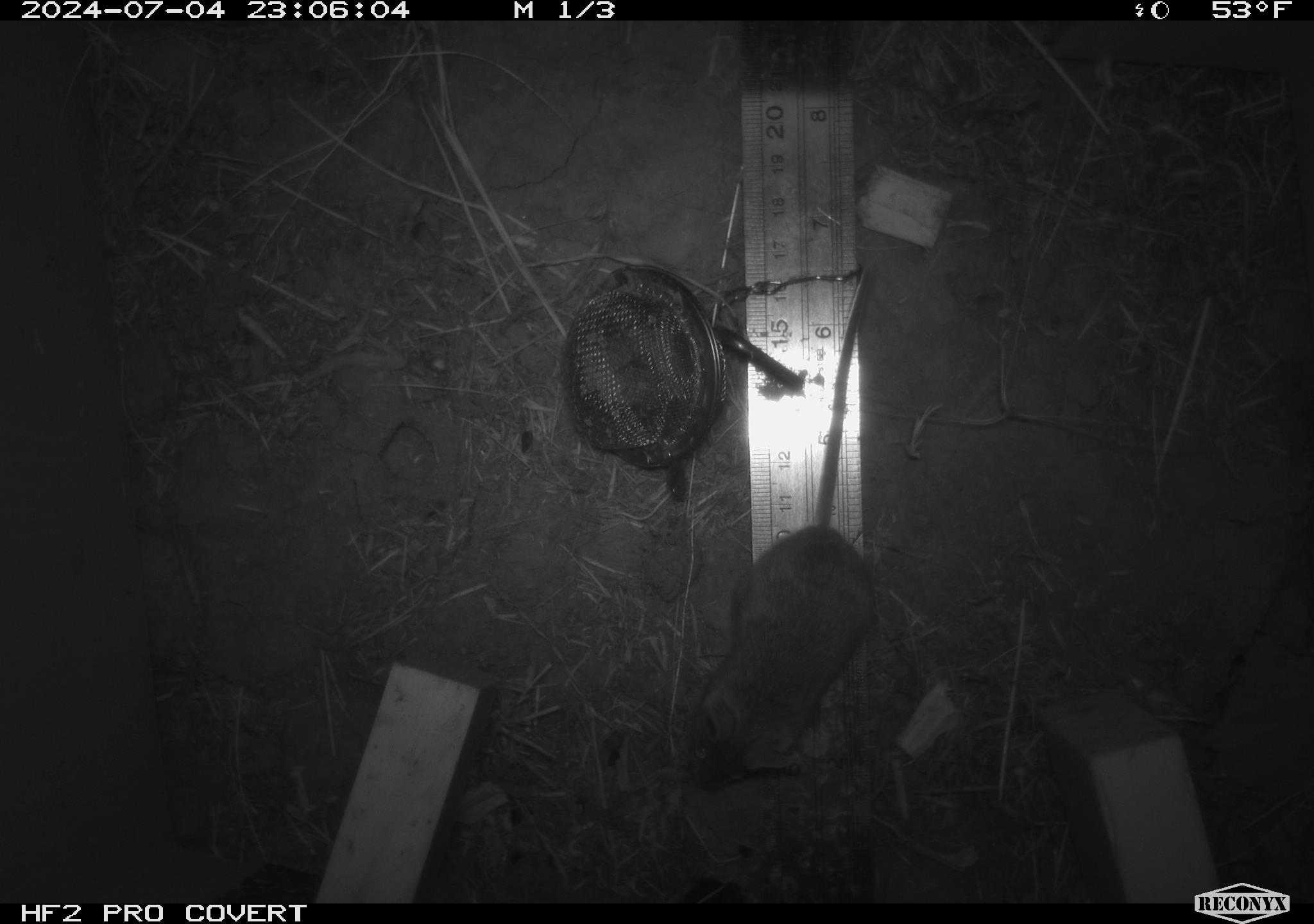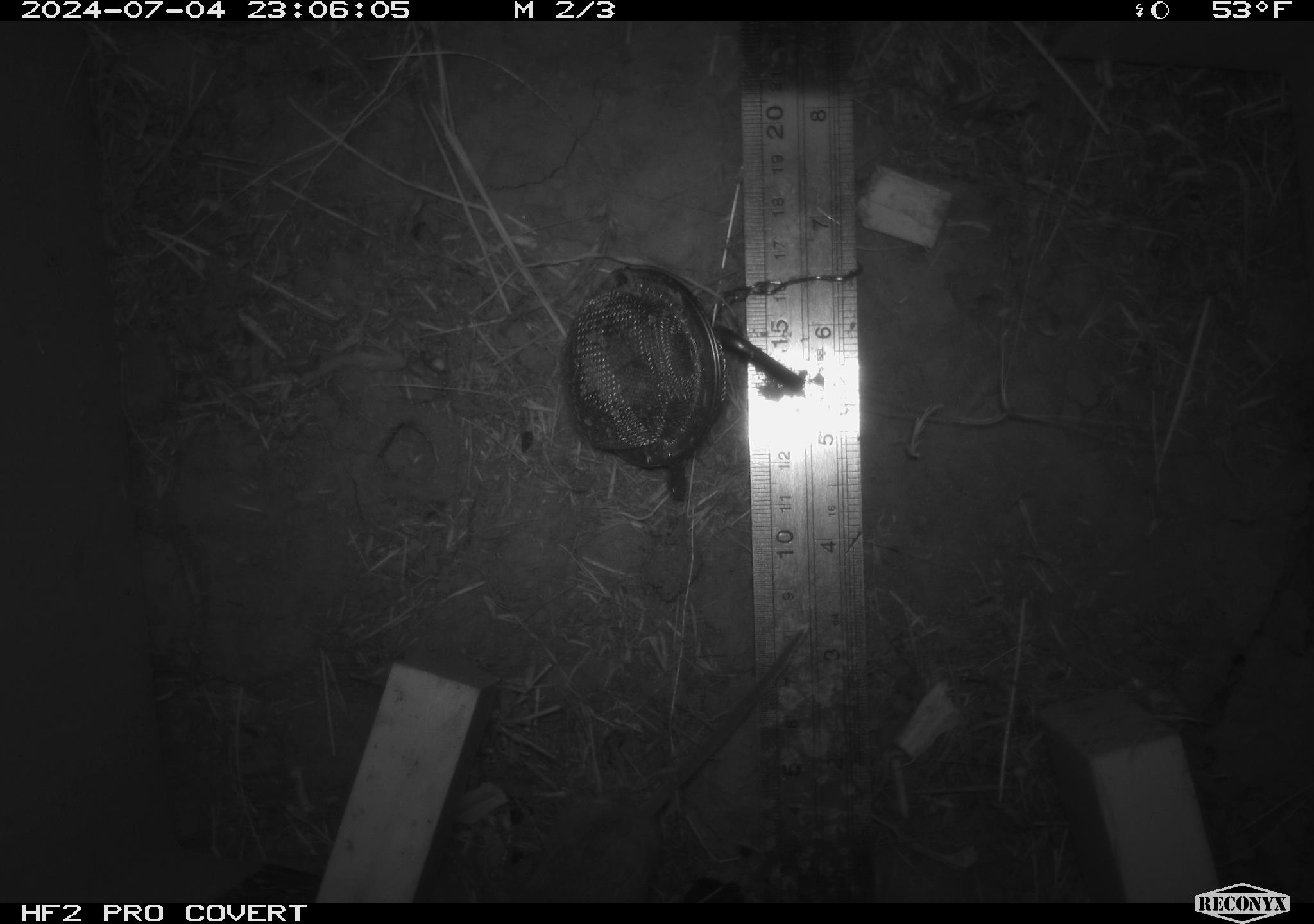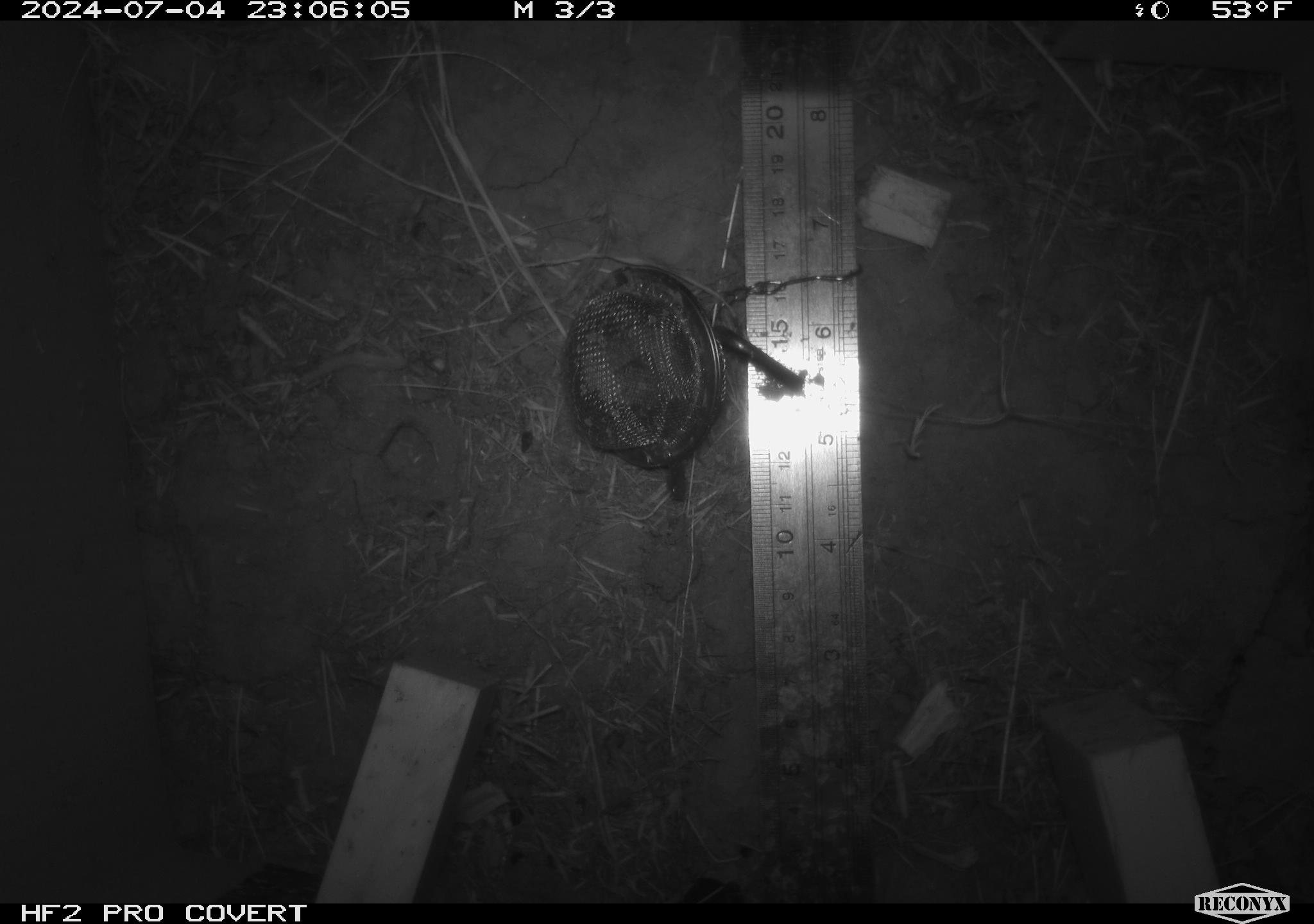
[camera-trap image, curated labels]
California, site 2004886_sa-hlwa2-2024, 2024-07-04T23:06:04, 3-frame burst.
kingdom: Animalia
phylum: Chordata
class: Mammalia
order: Rodentia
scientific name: Rodentia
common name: mouse species